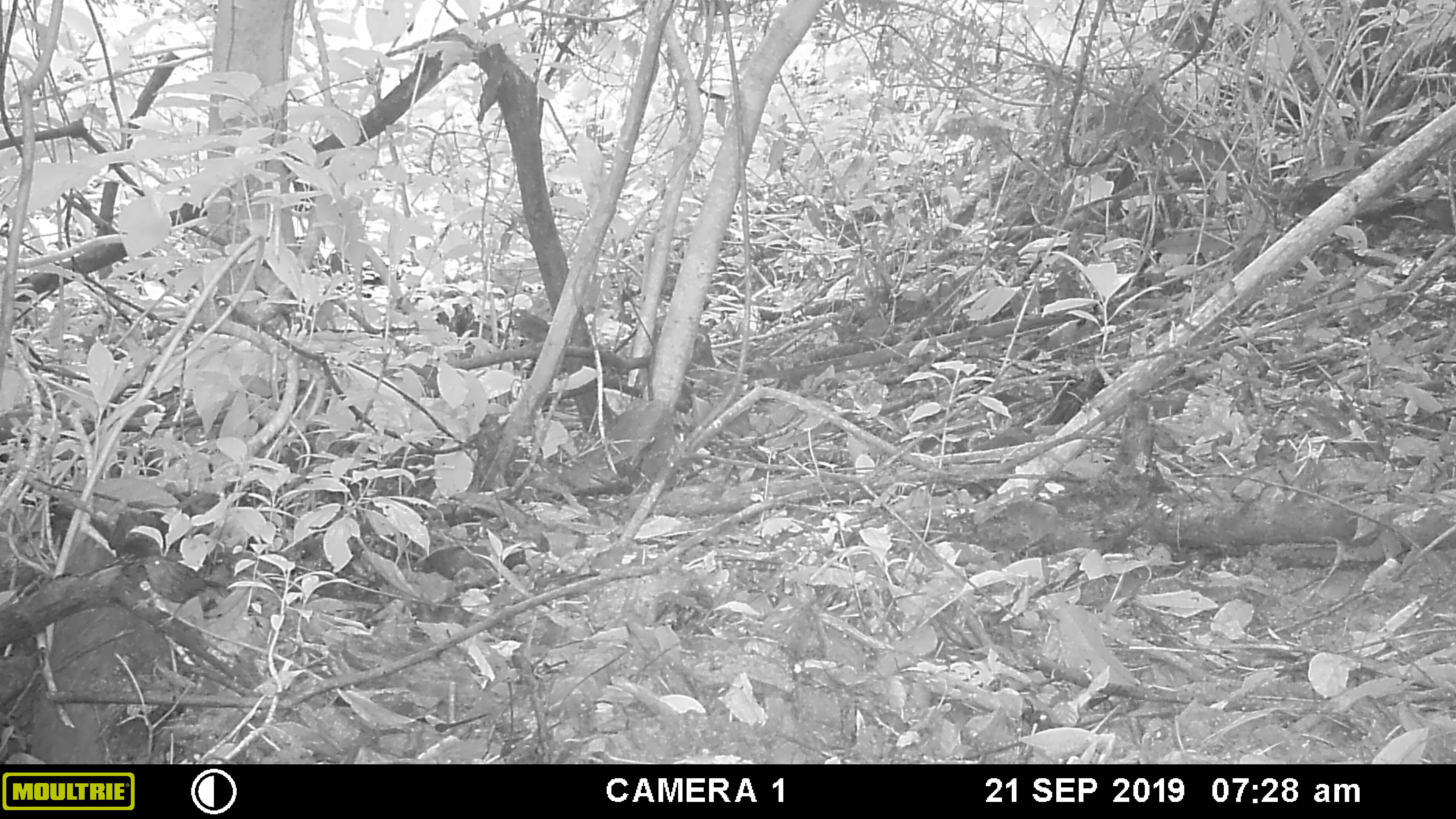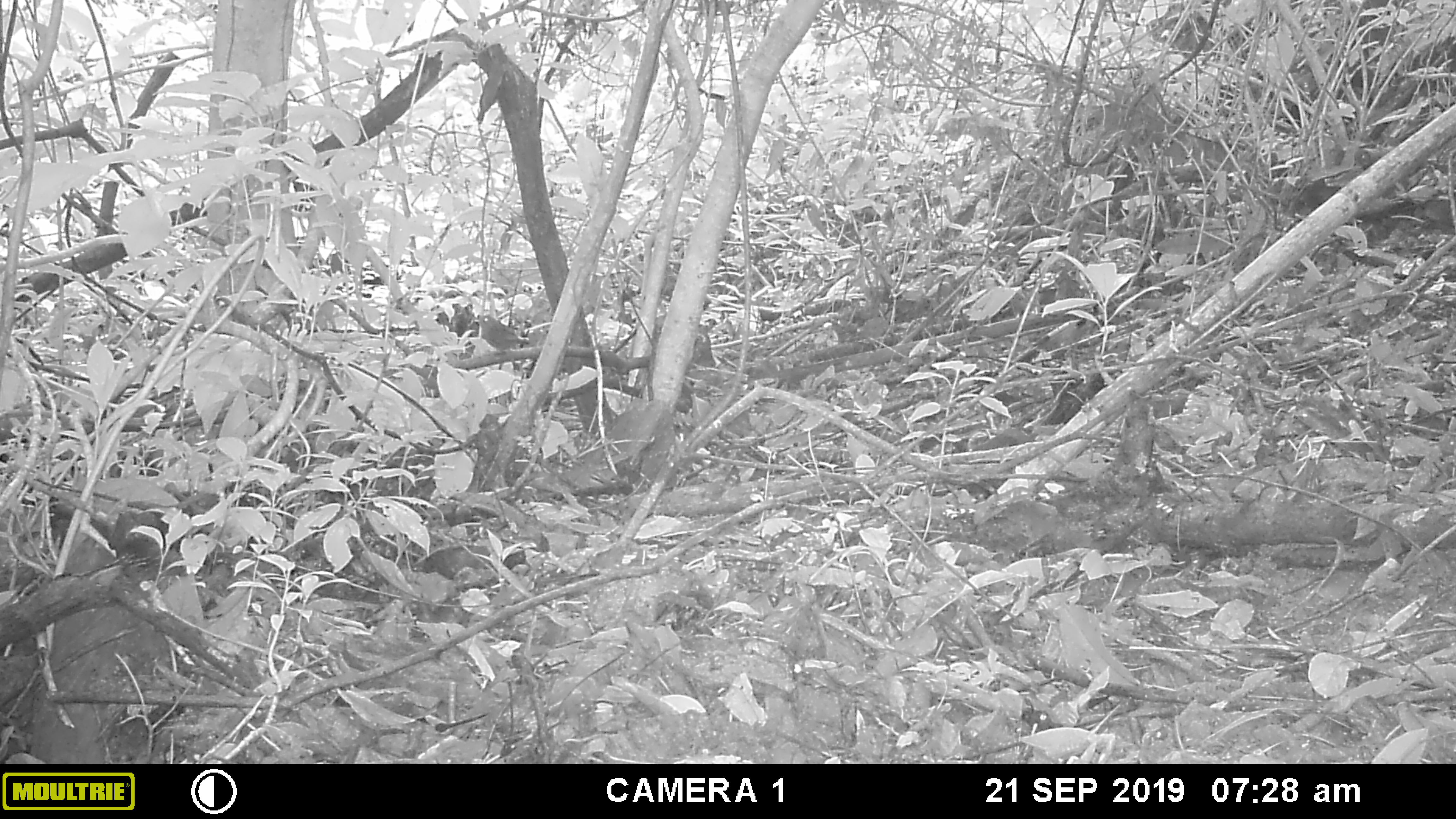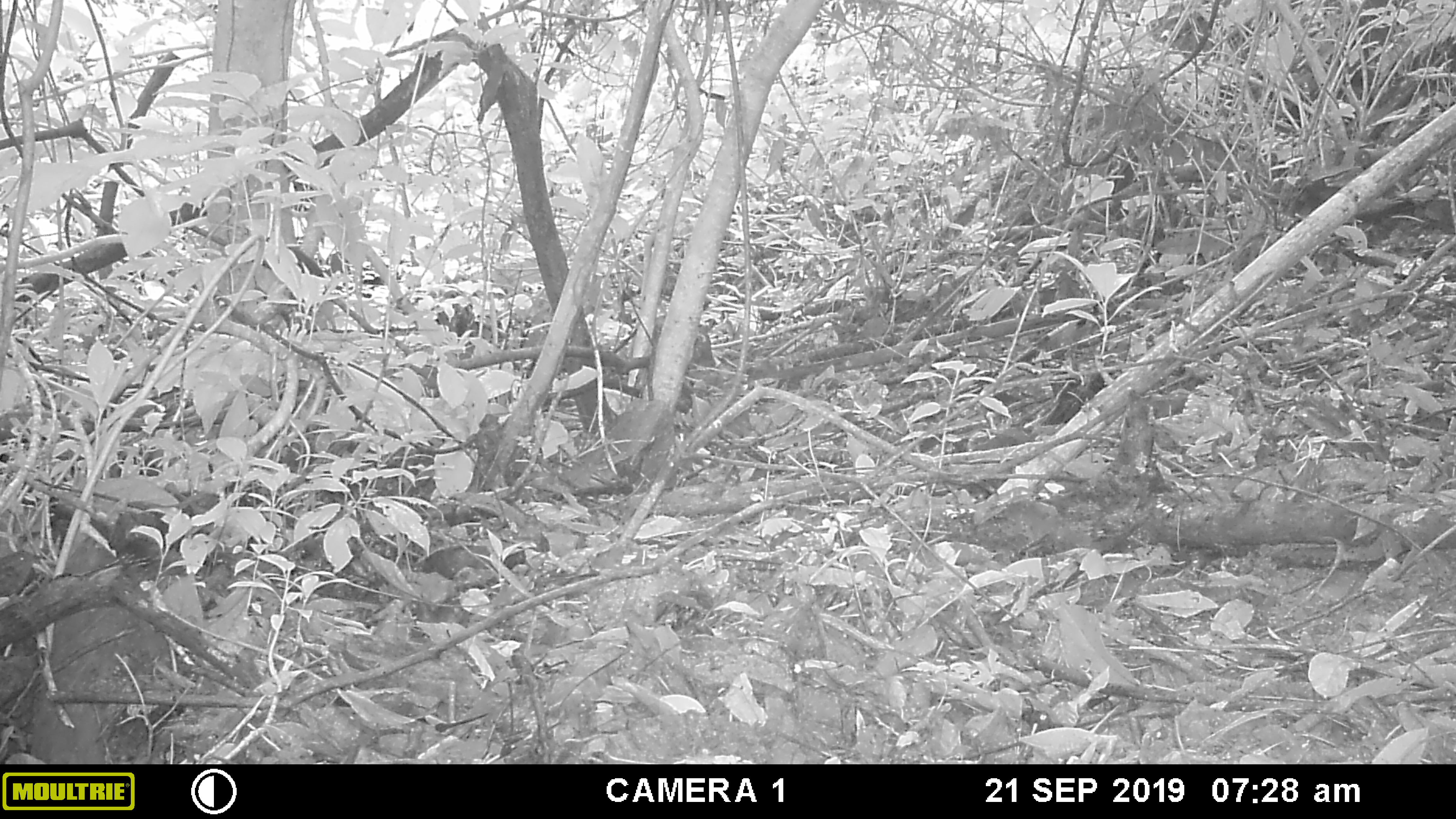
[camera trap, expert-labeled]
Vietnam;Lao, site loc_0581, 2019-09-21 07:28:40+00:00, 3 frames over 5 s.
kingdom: Animalia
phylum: Chordata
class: Aves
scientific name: Aves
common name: bird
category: unidentified bird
Unidentified bird (bird) (Aves). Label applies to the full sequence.